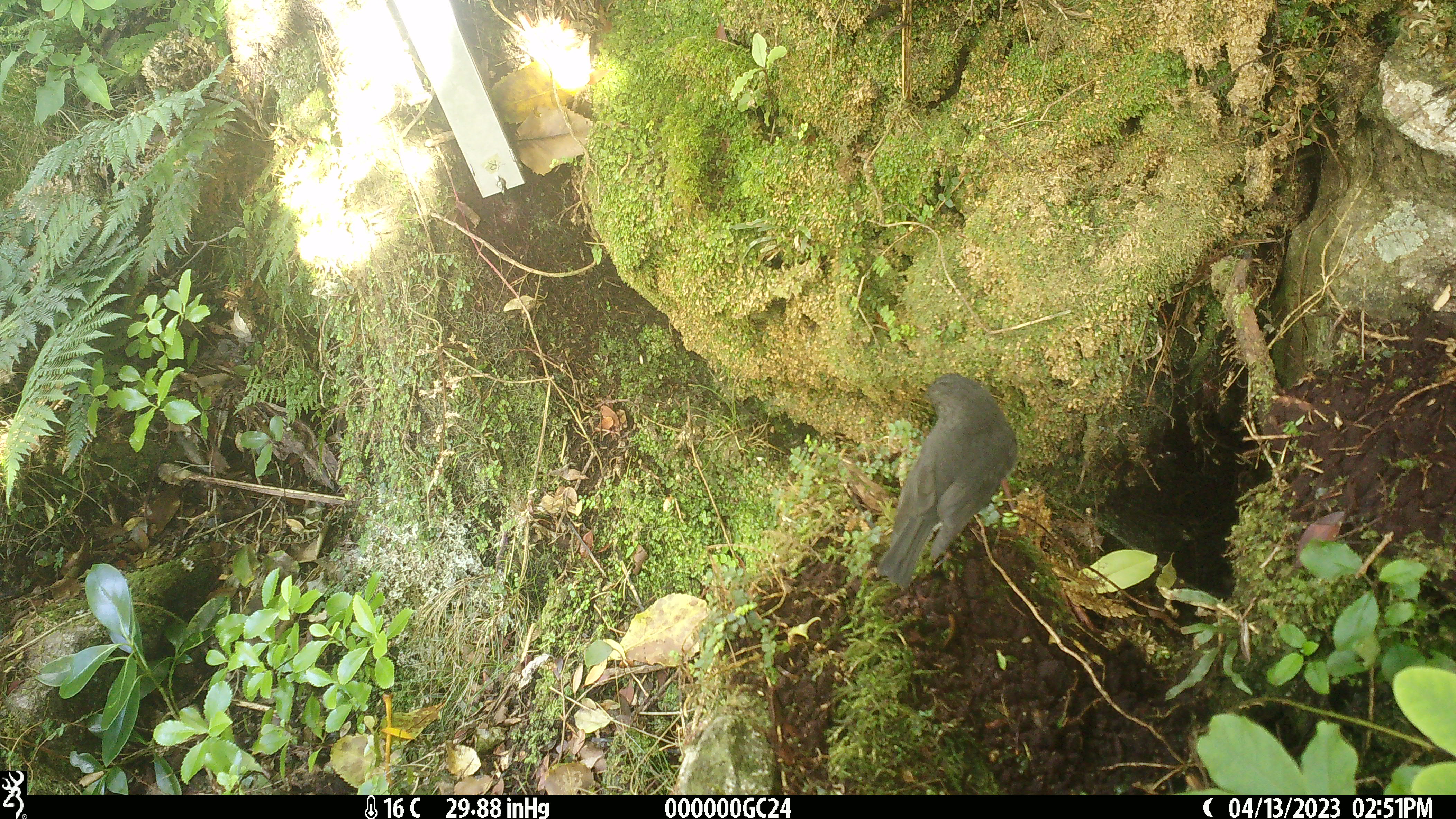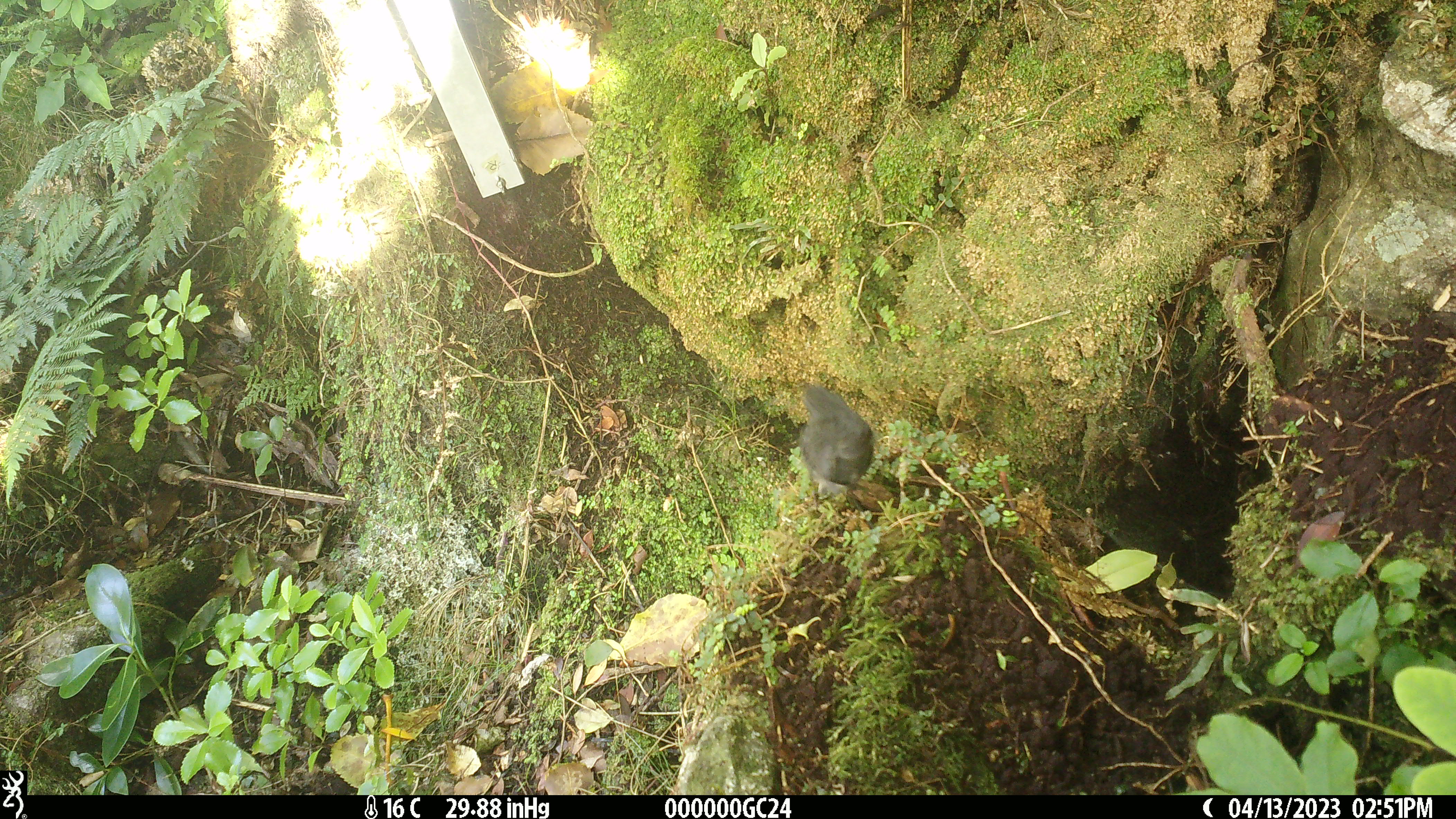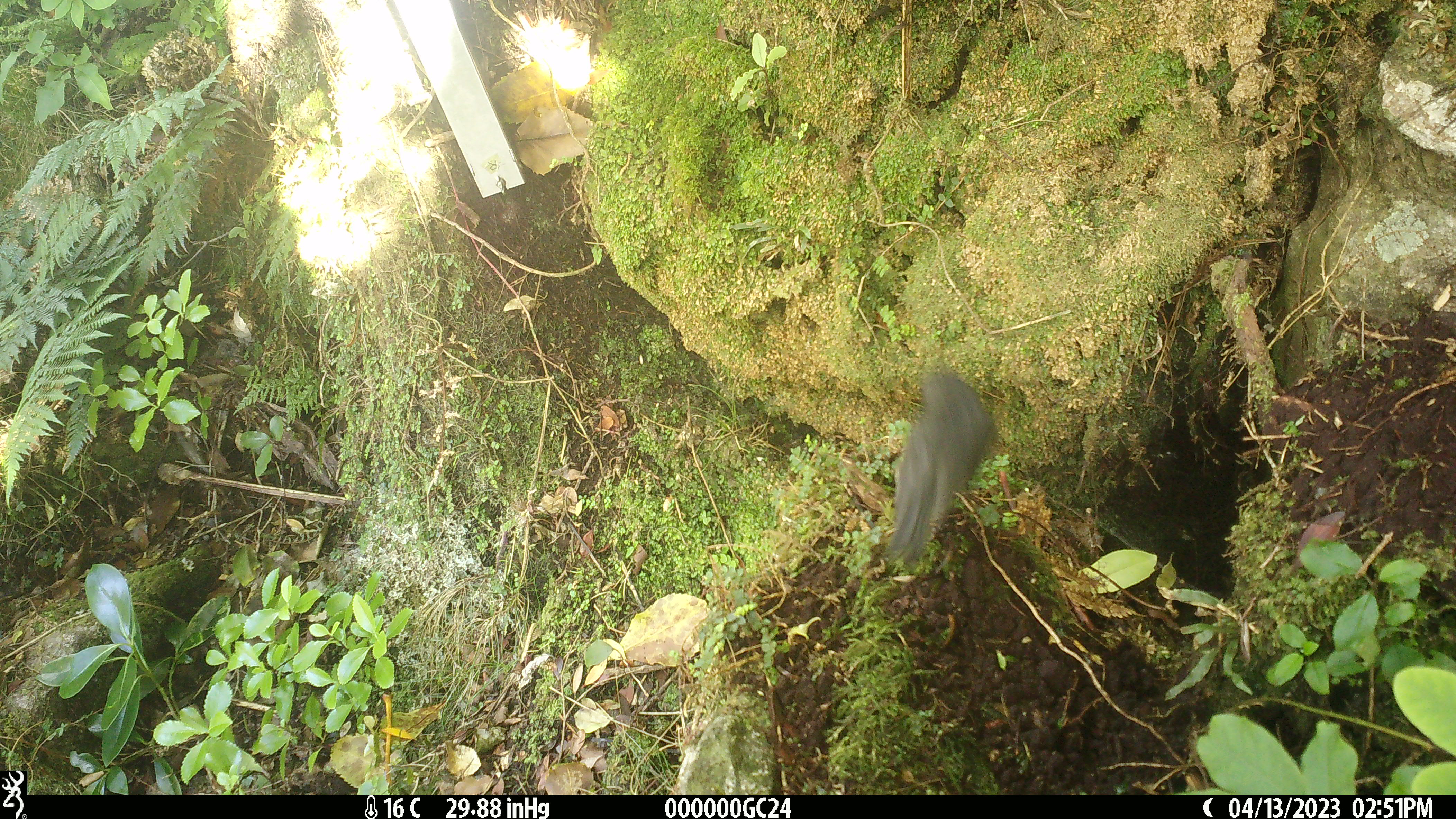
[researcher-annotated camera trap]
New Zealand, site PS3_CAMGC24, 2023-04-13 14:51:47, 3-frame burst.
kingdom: Animalia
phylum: Chordata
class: Aves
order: Passeriformes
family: Petroicidae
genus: Petroica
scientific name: Petroica australis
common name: new zealand robin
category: robin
Robin (new zealand robin) (Petroica australis).